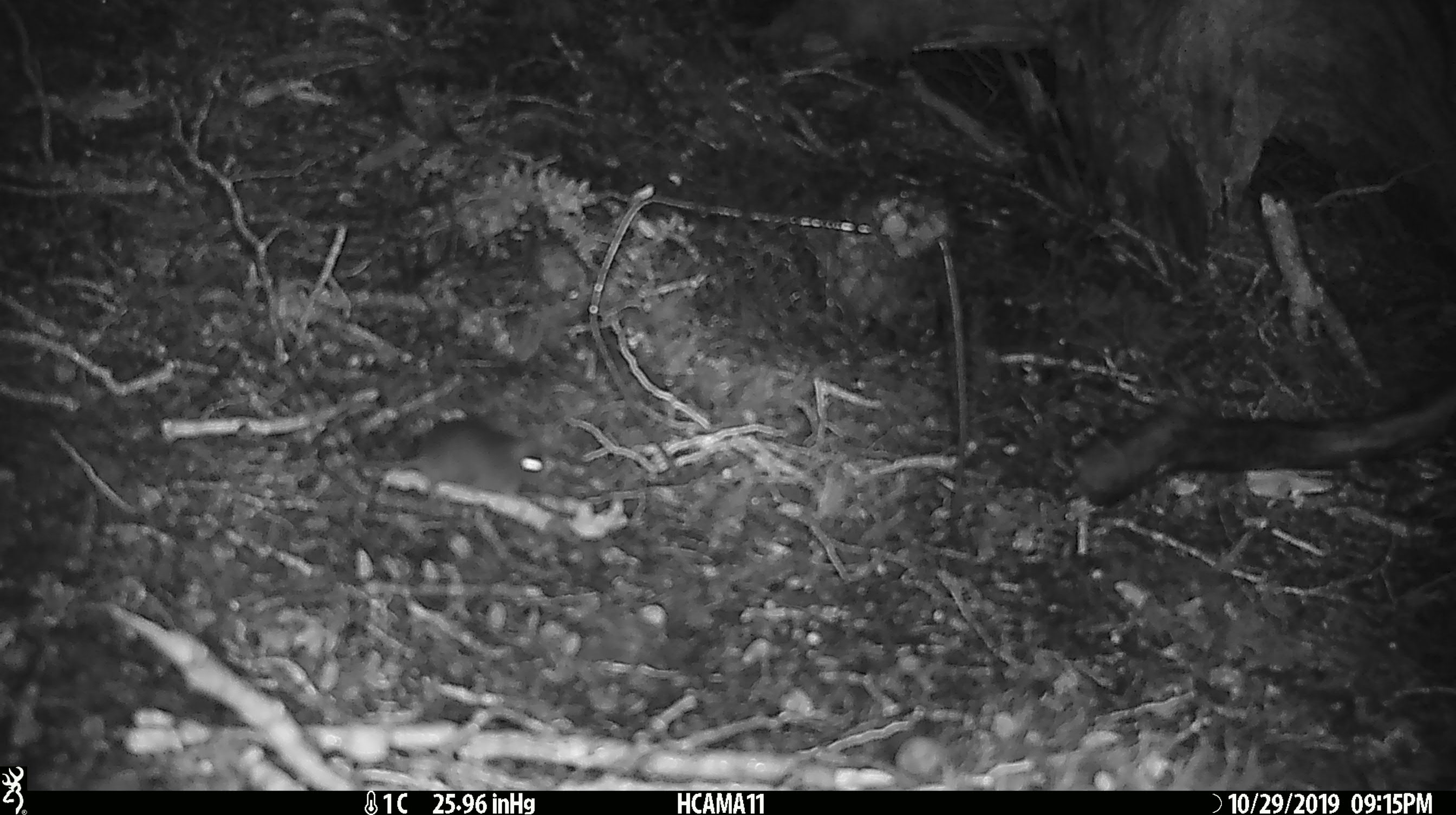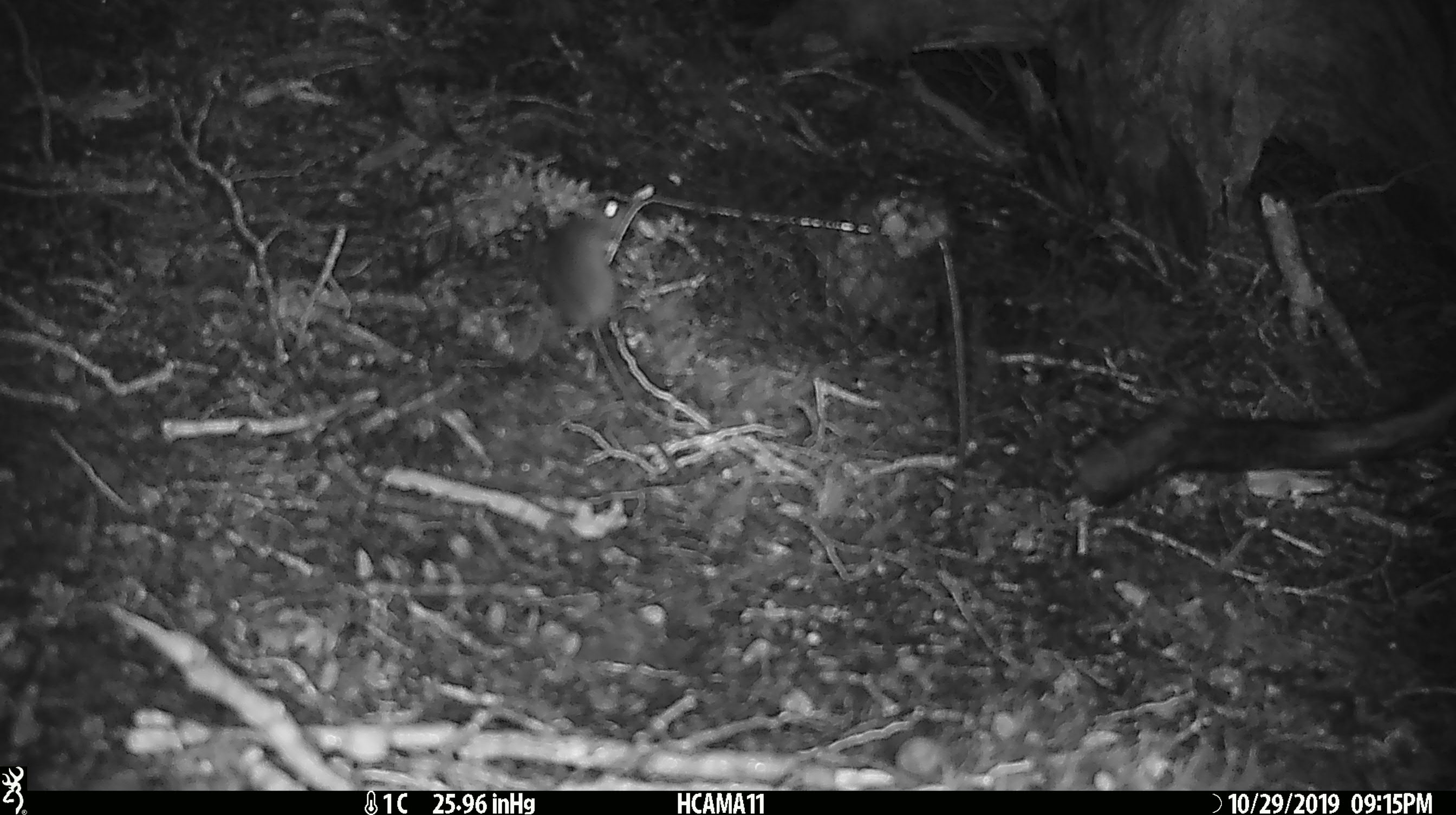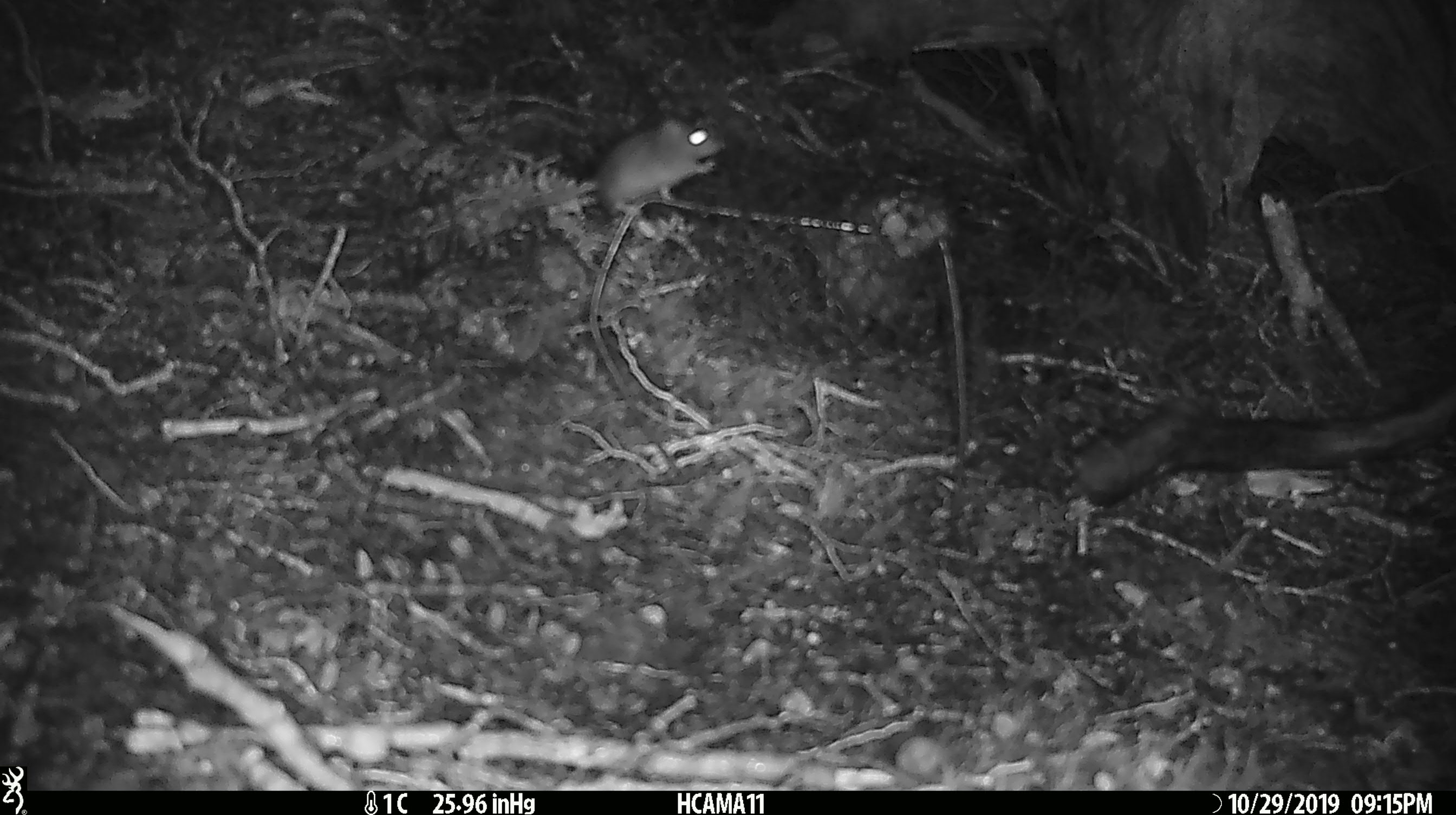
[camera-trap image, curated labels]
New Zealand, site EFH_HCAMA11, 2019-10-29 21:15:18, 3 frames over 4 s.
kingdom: Animalia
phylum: Chordata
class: Mammalia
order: Rodentia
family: Muridae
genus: Mus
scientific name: Mus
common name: mouse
Mouse (Mus).